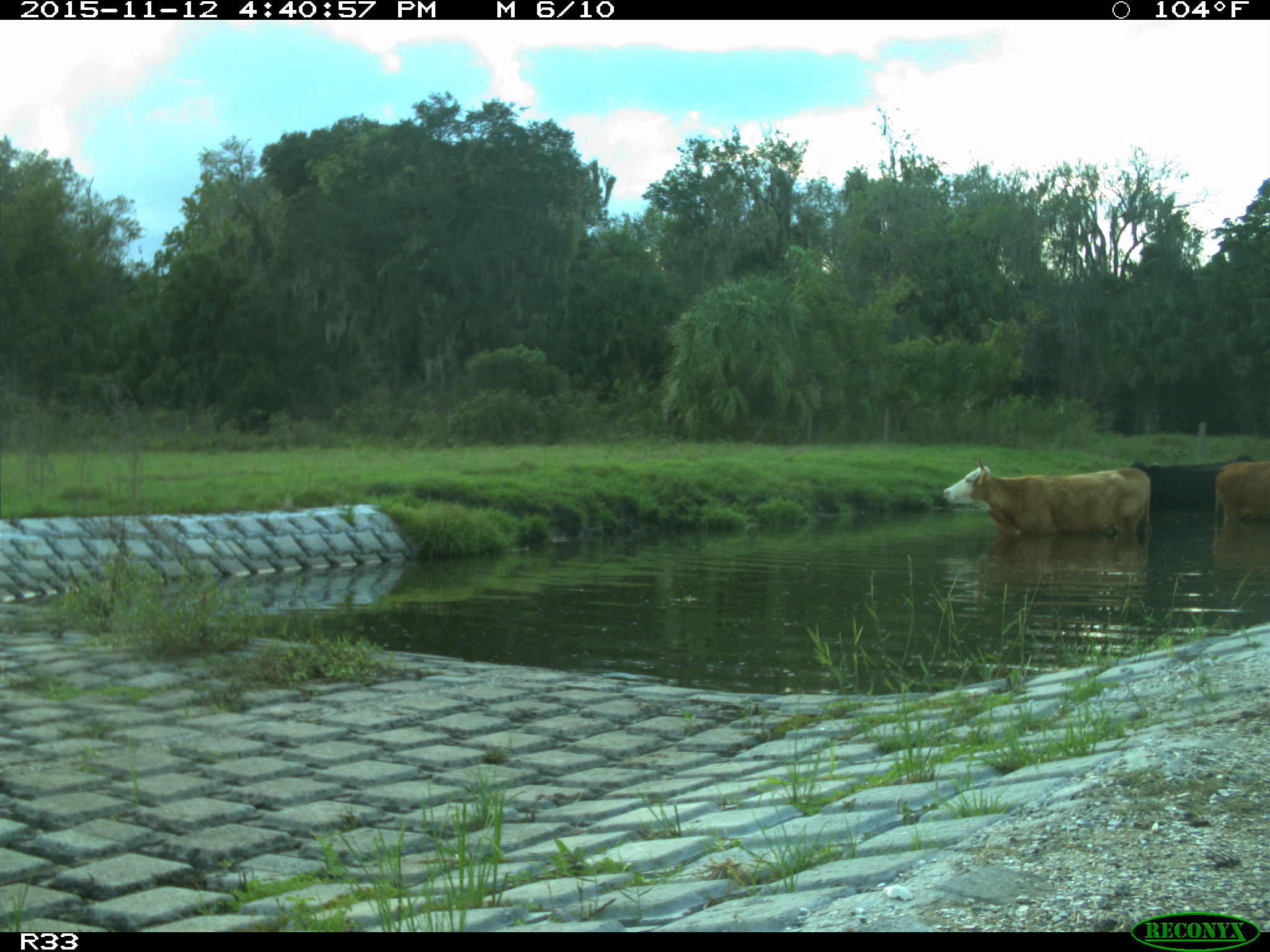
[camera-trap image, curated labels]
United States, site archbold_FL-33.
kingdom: Animalia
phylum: Chordata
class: Mammalia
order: Artiodactyla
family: Bovidae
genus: Bos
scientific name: Bos taurus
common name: domestic cow